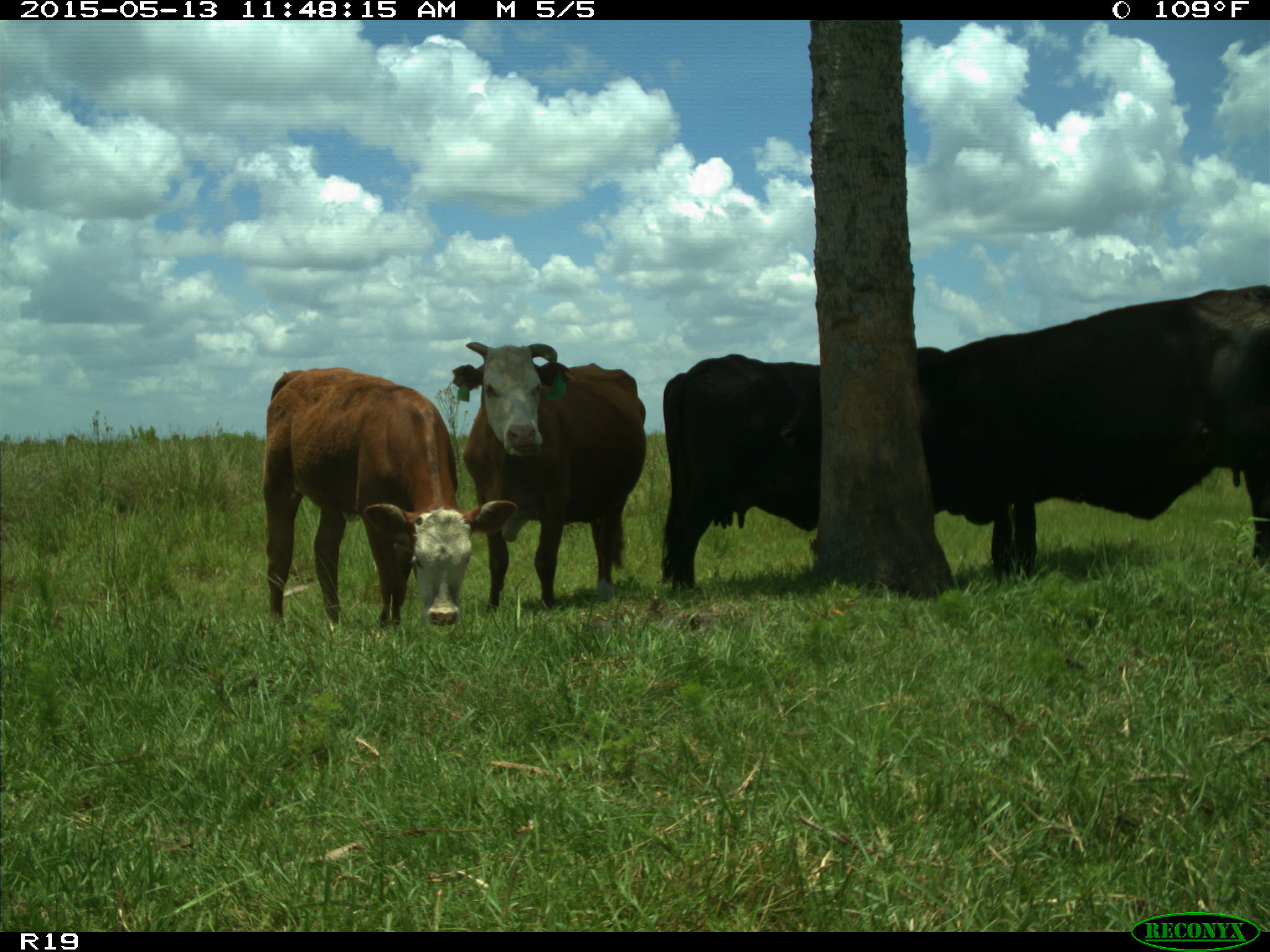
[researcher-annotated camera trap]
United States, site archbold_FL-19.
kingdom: Animalia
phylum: Chordata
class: Mammalia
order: Artiodactyla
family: Bovidae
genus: Bos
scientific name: Bos taurus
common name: domestic cow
Bos taurus (domestic cow).